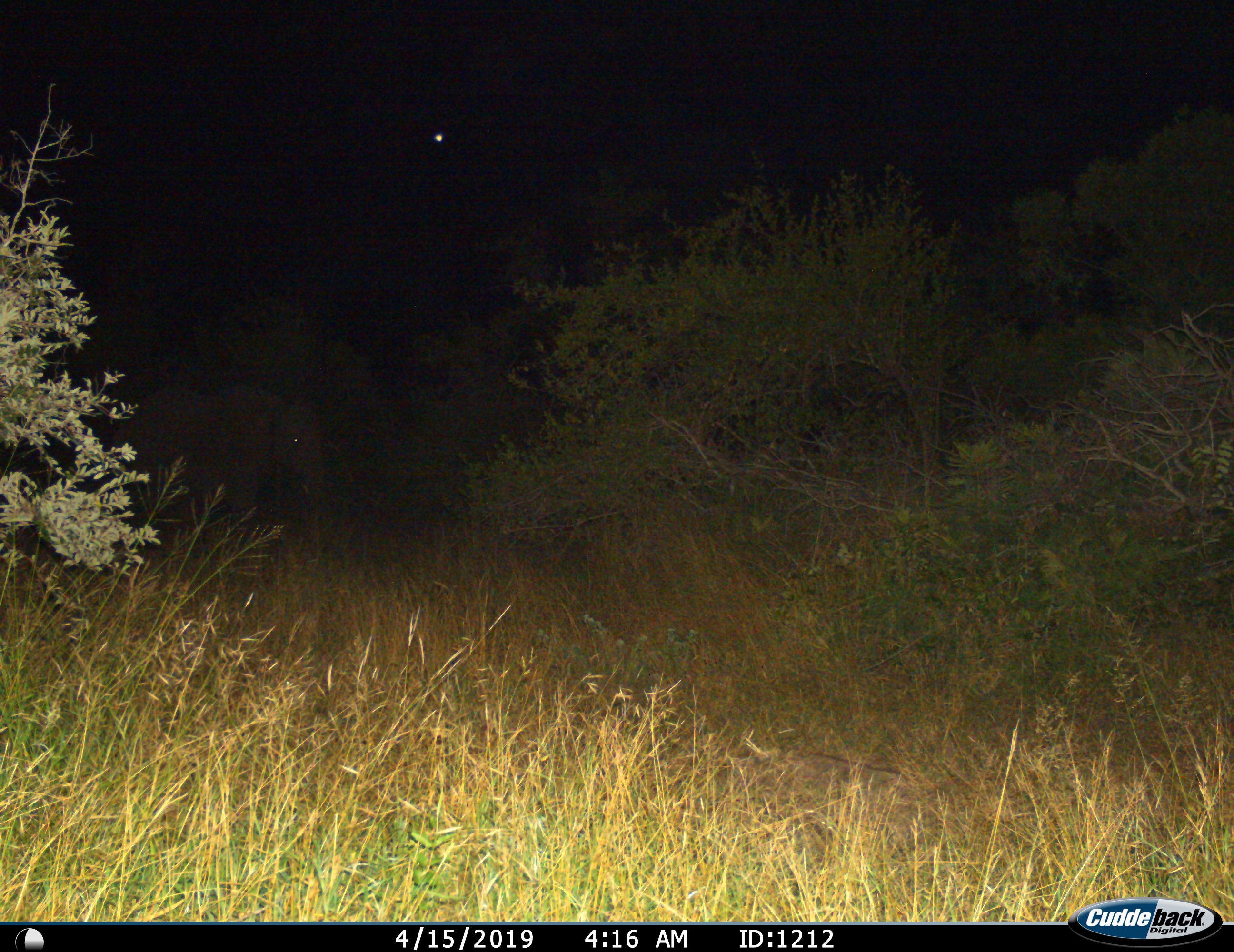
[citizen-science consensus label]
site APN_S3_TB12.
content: unidentified animal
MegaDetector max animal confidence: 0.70